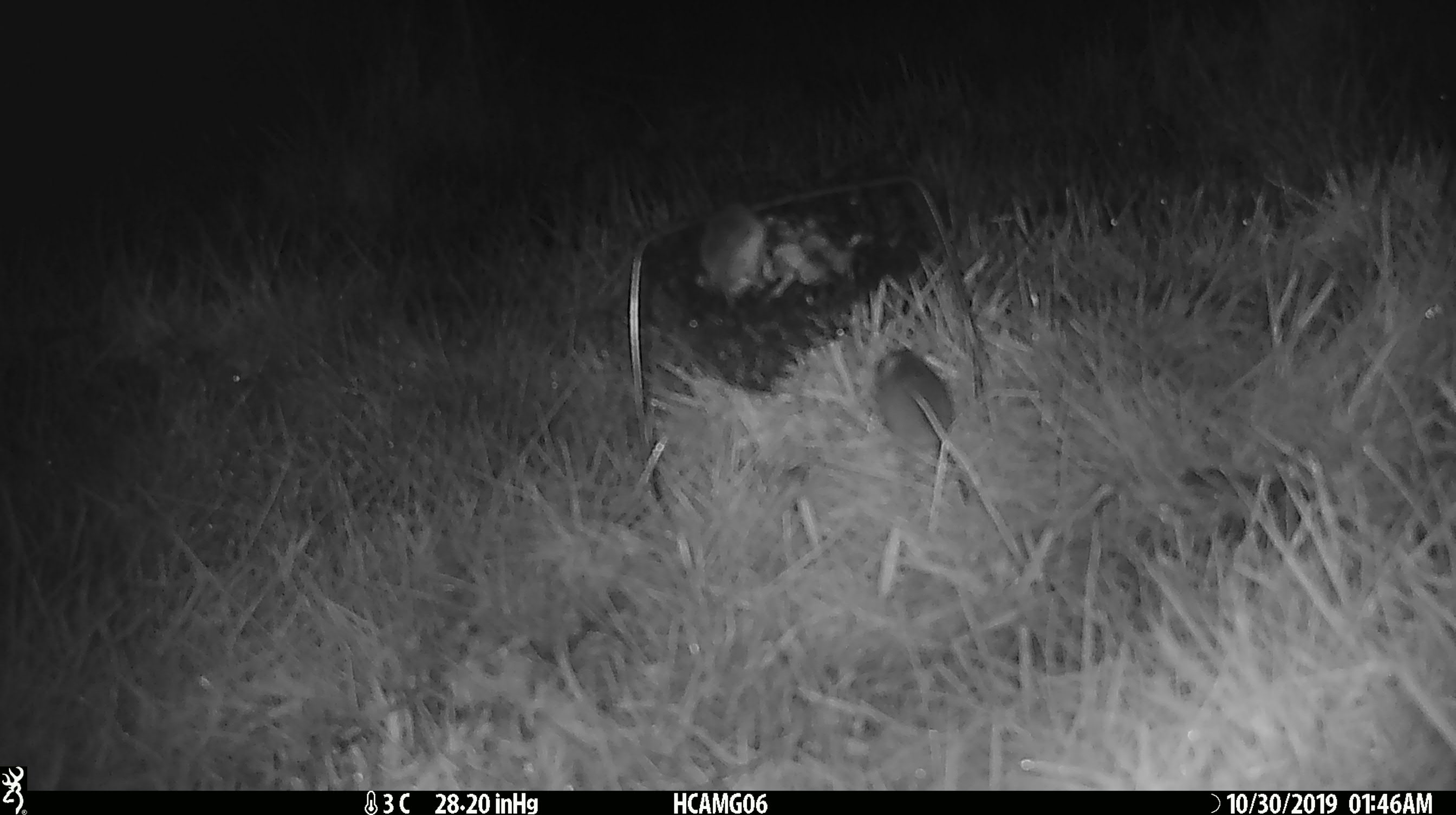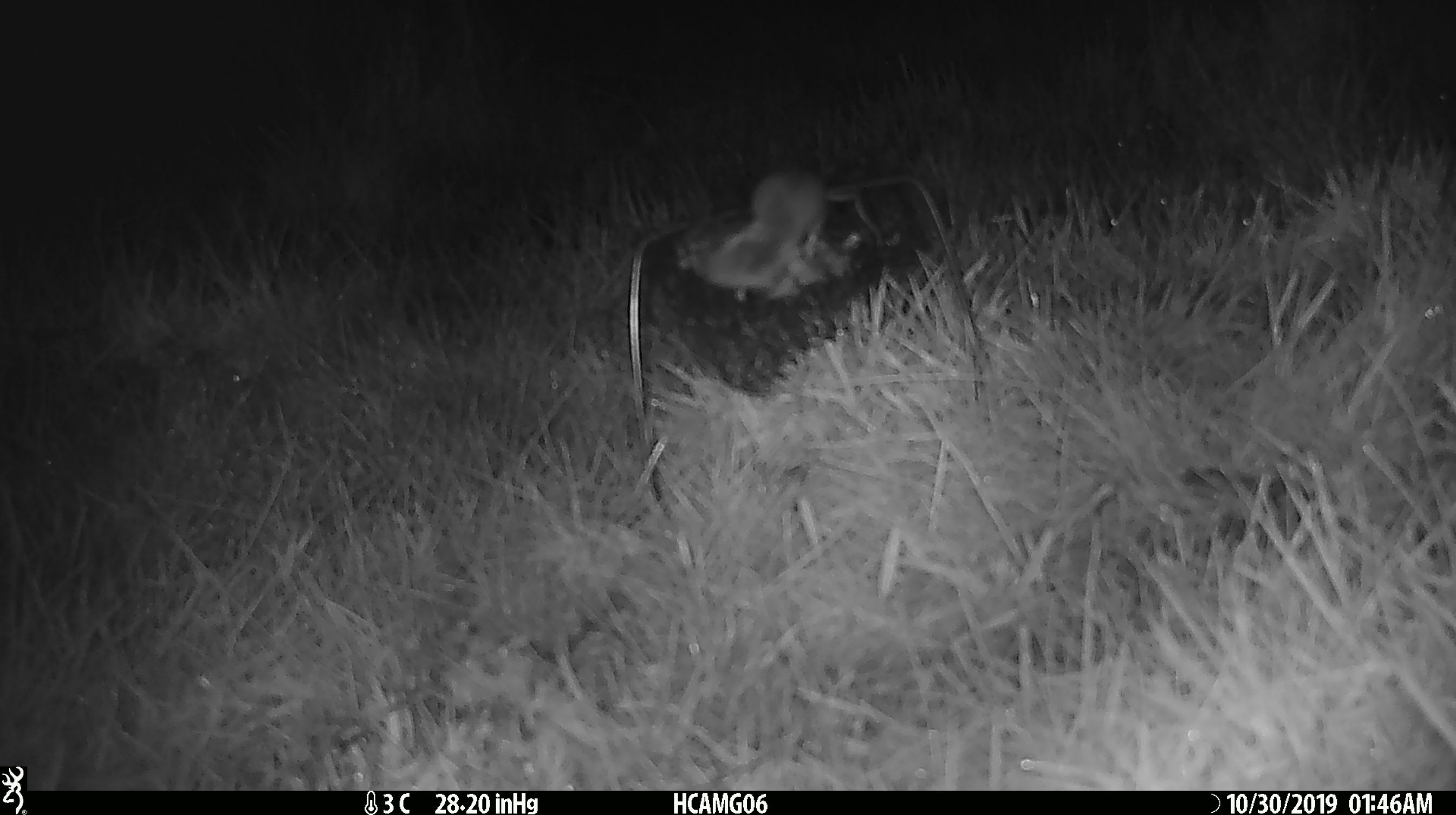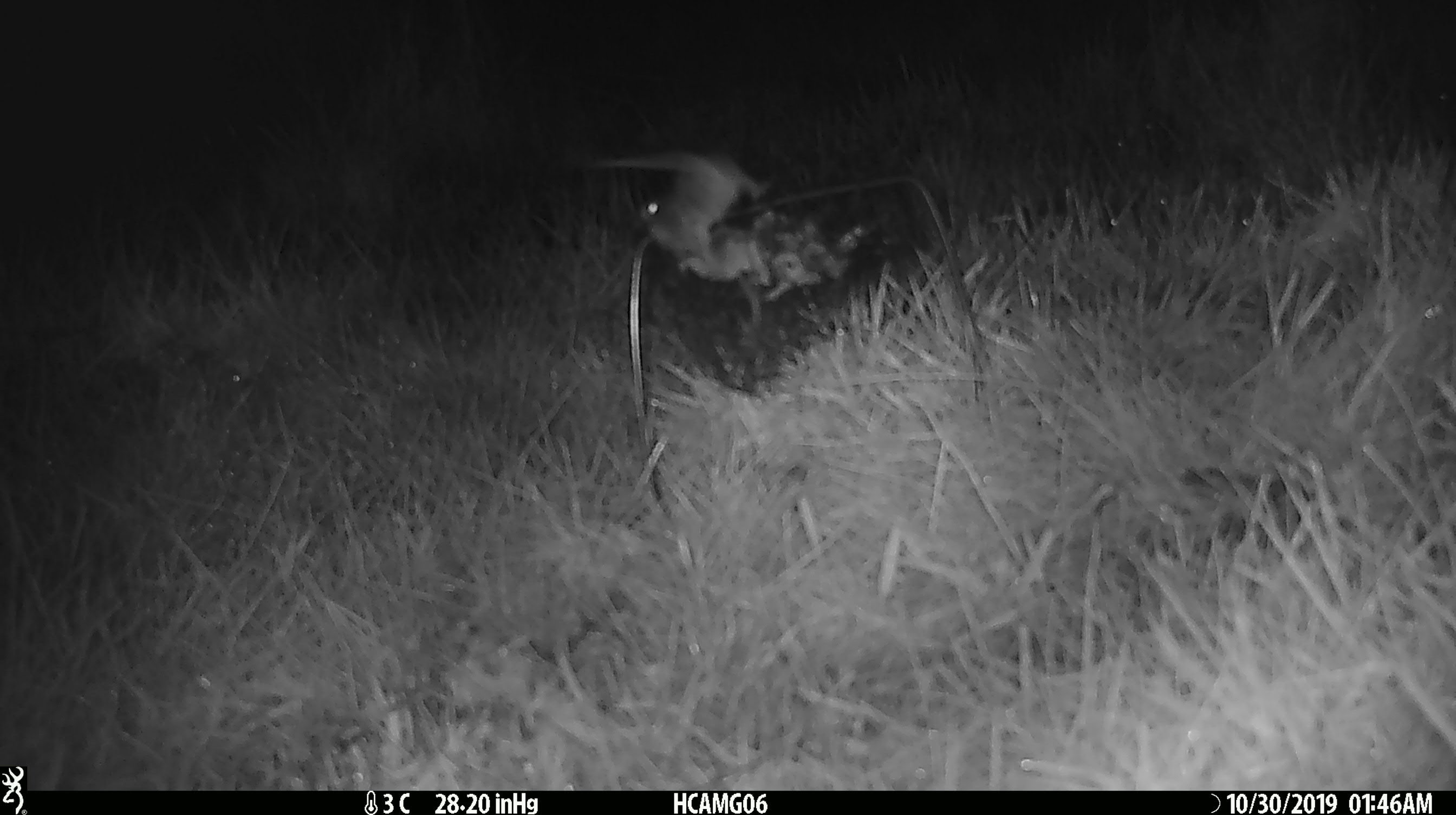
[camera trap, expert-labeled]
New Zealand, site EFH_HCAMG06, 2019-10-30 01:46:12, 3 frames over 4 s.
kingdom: Animalia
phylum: Chordata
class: Mammalia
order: Rodentia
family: Muridae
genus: Mus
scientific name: Mus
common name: mouse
Mouse (Mus).